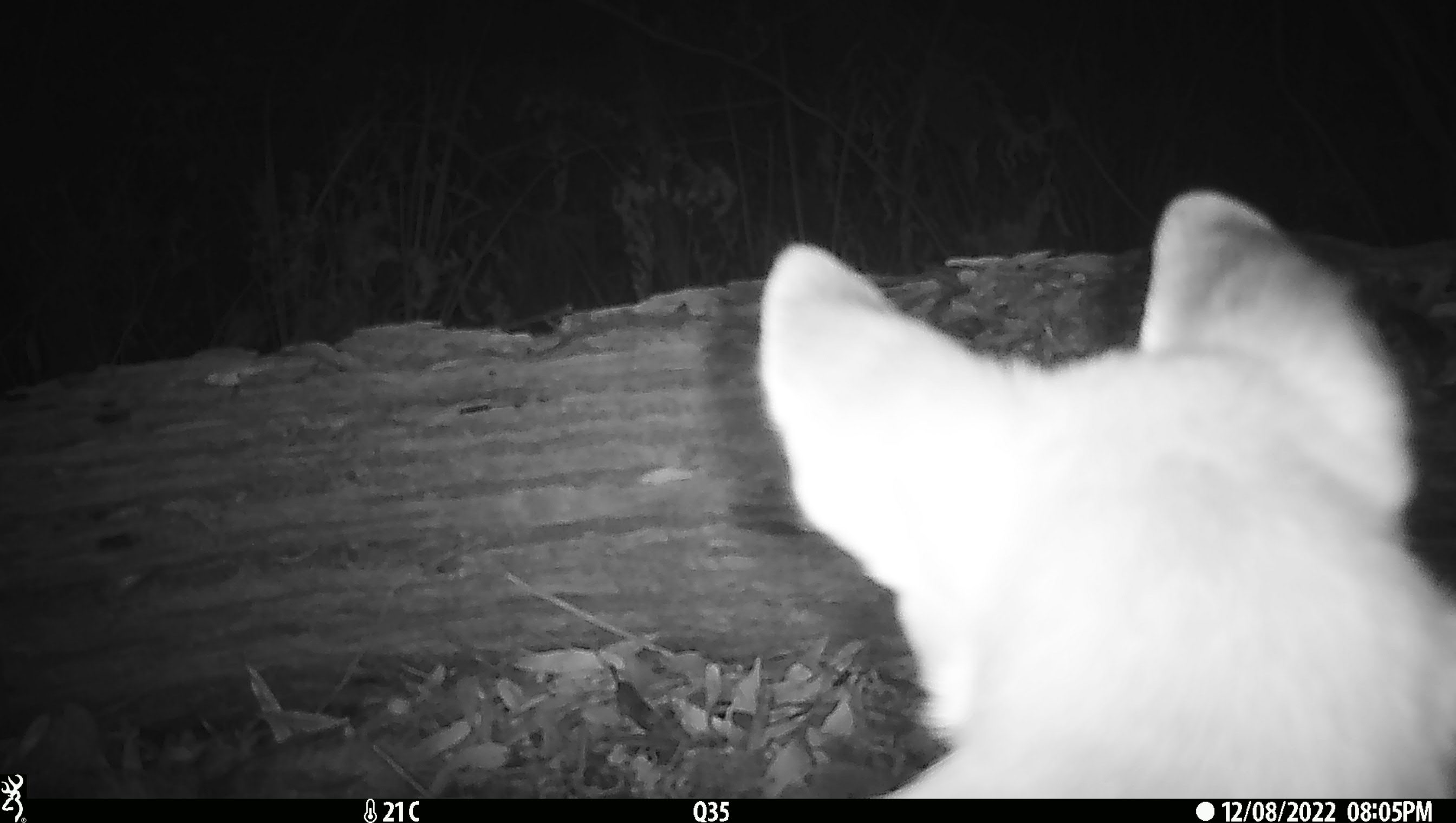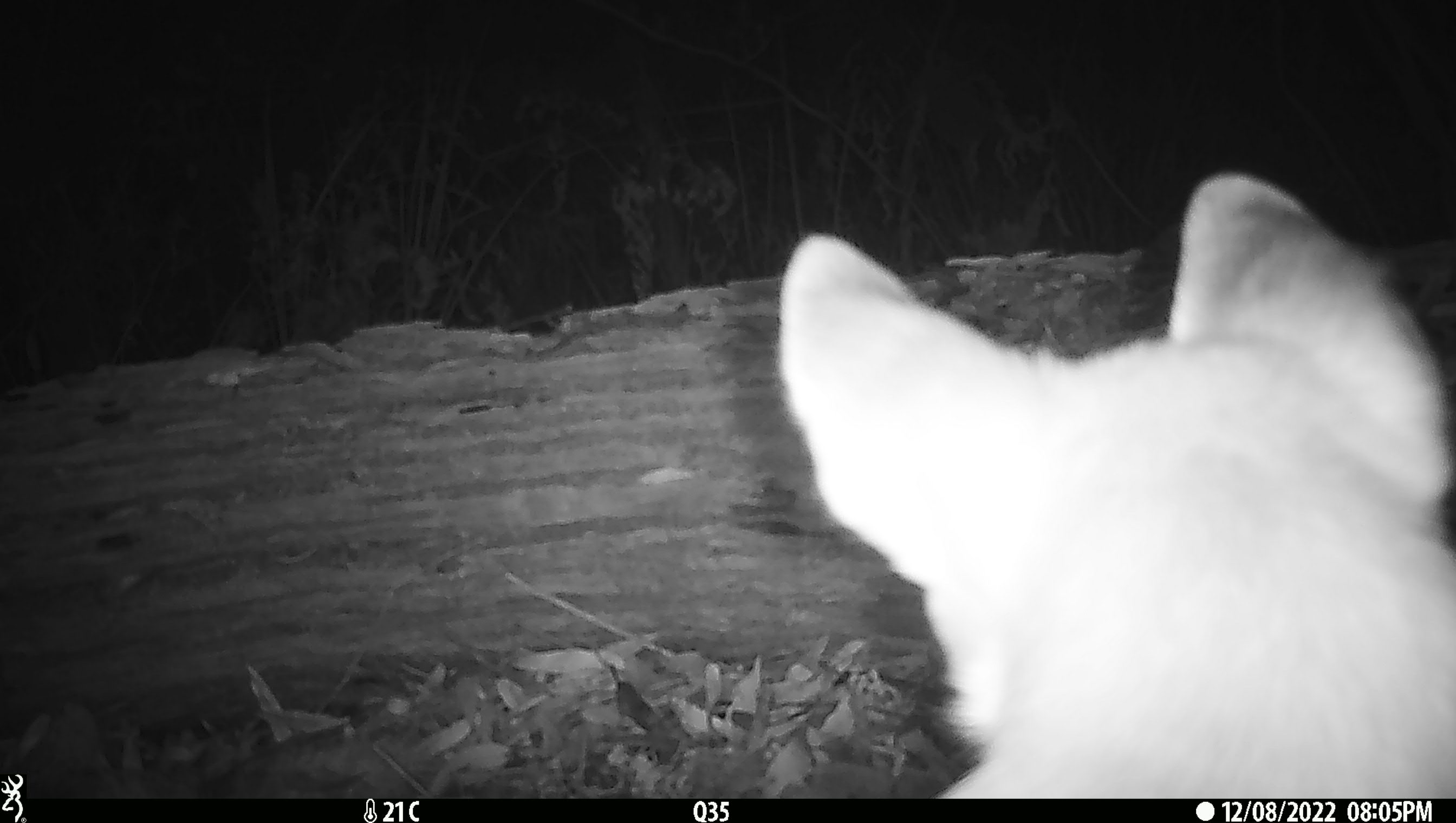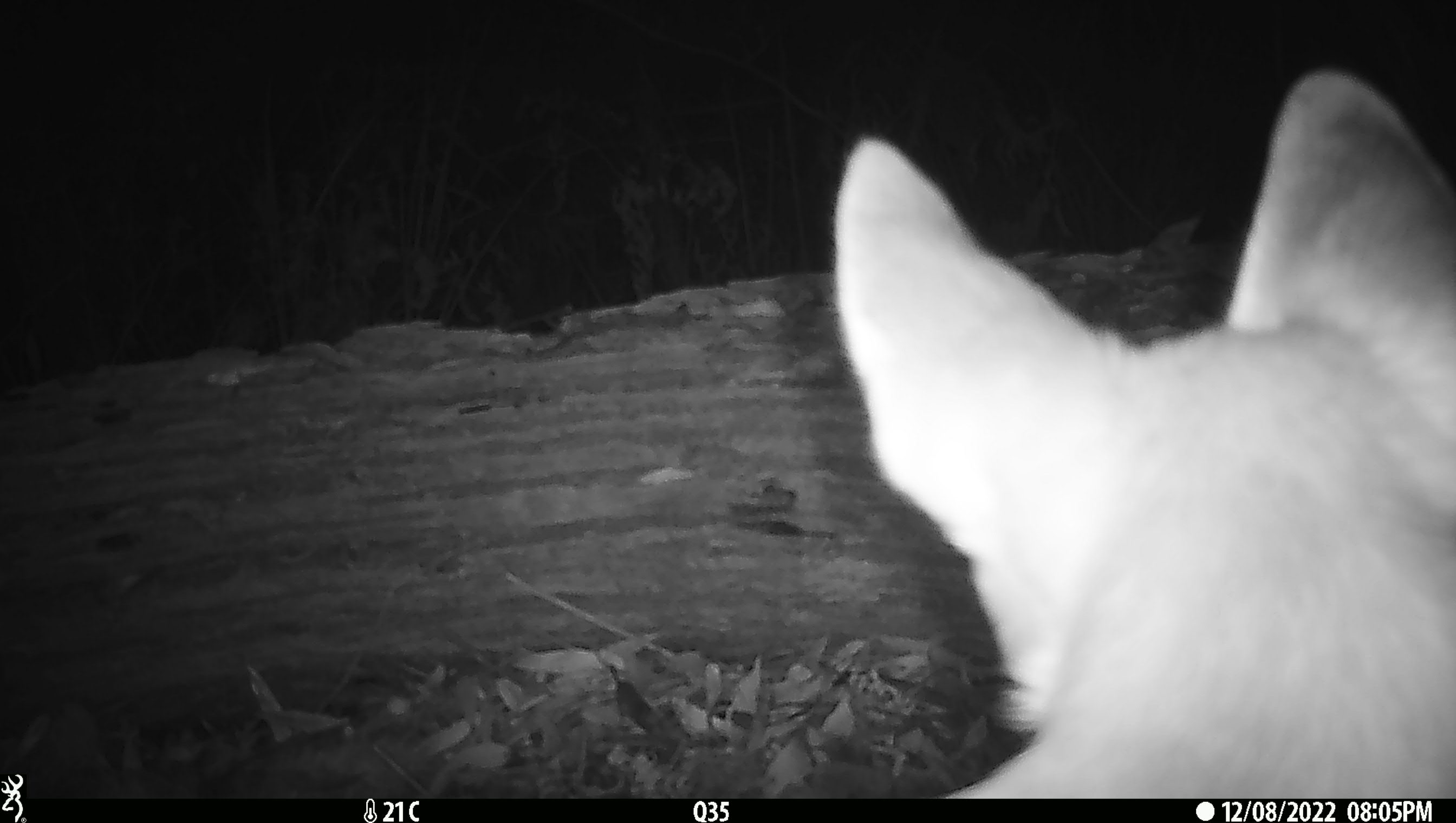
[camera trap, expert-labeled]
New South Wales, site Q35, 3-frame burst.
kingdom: Animalia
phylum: Chordata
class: Mammalia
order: Carnivora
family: Canidae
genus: Canis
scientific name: Canis familiaris dingo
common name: dingo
Dingo (Canis familiaris dingo).